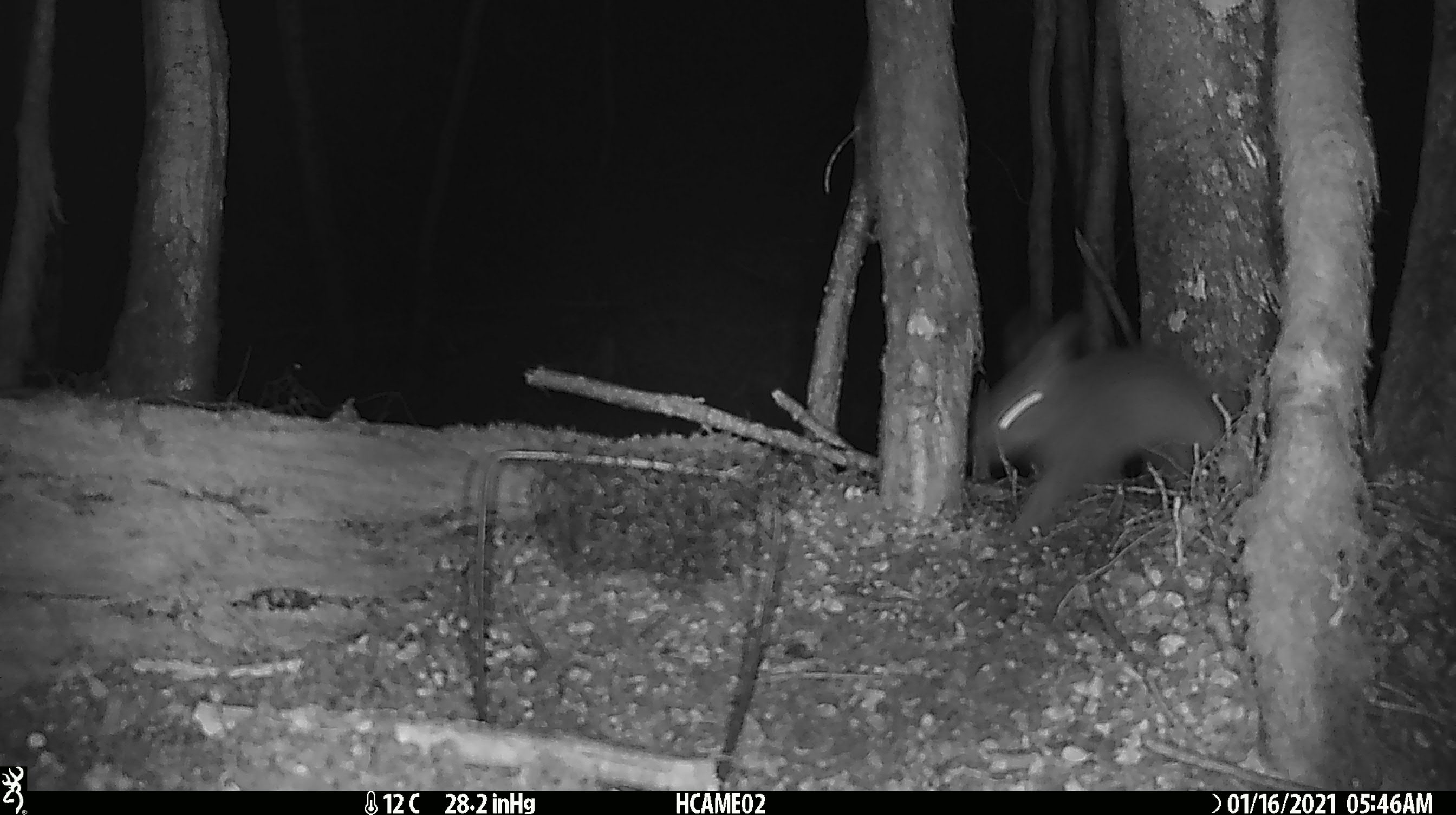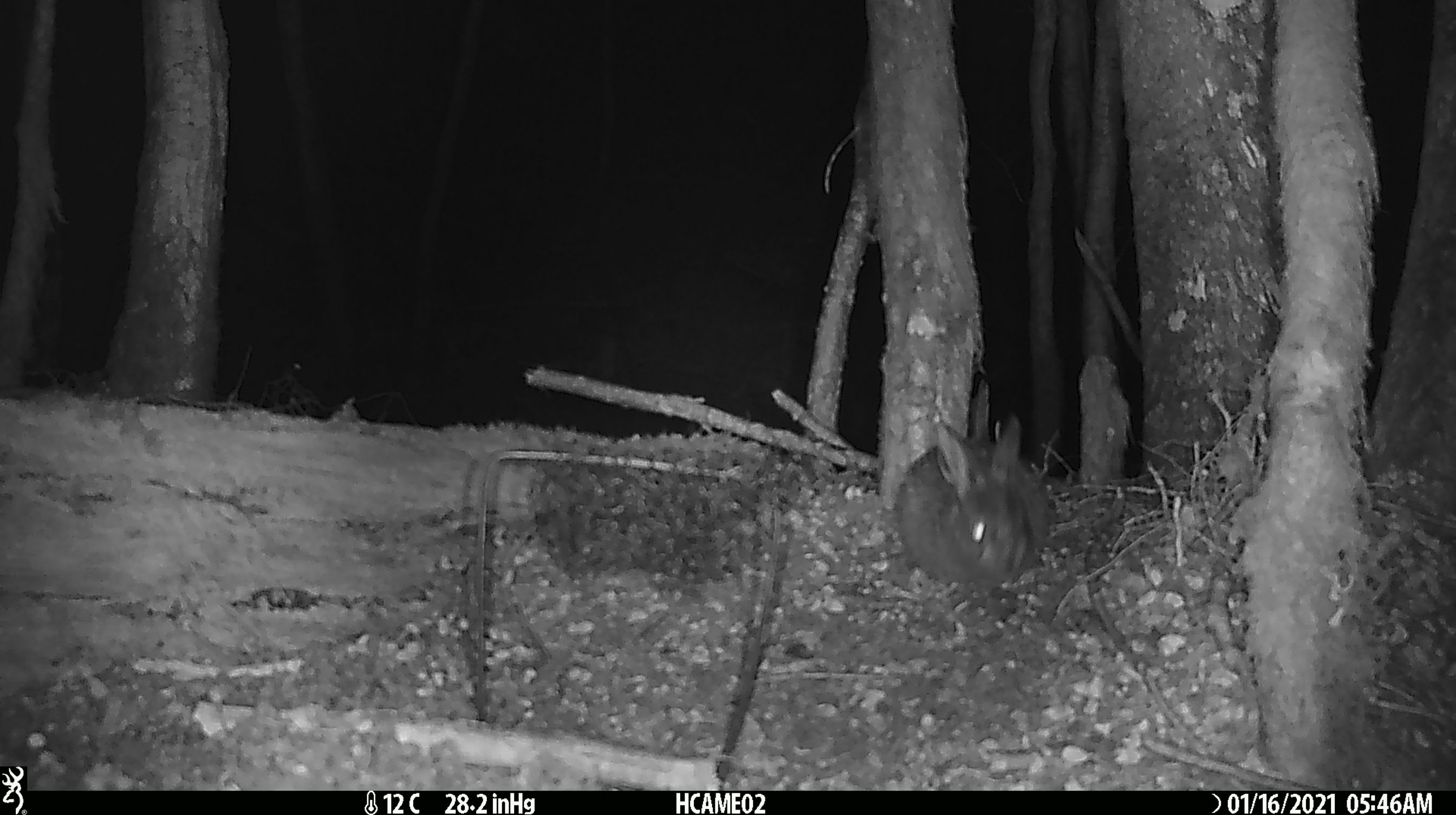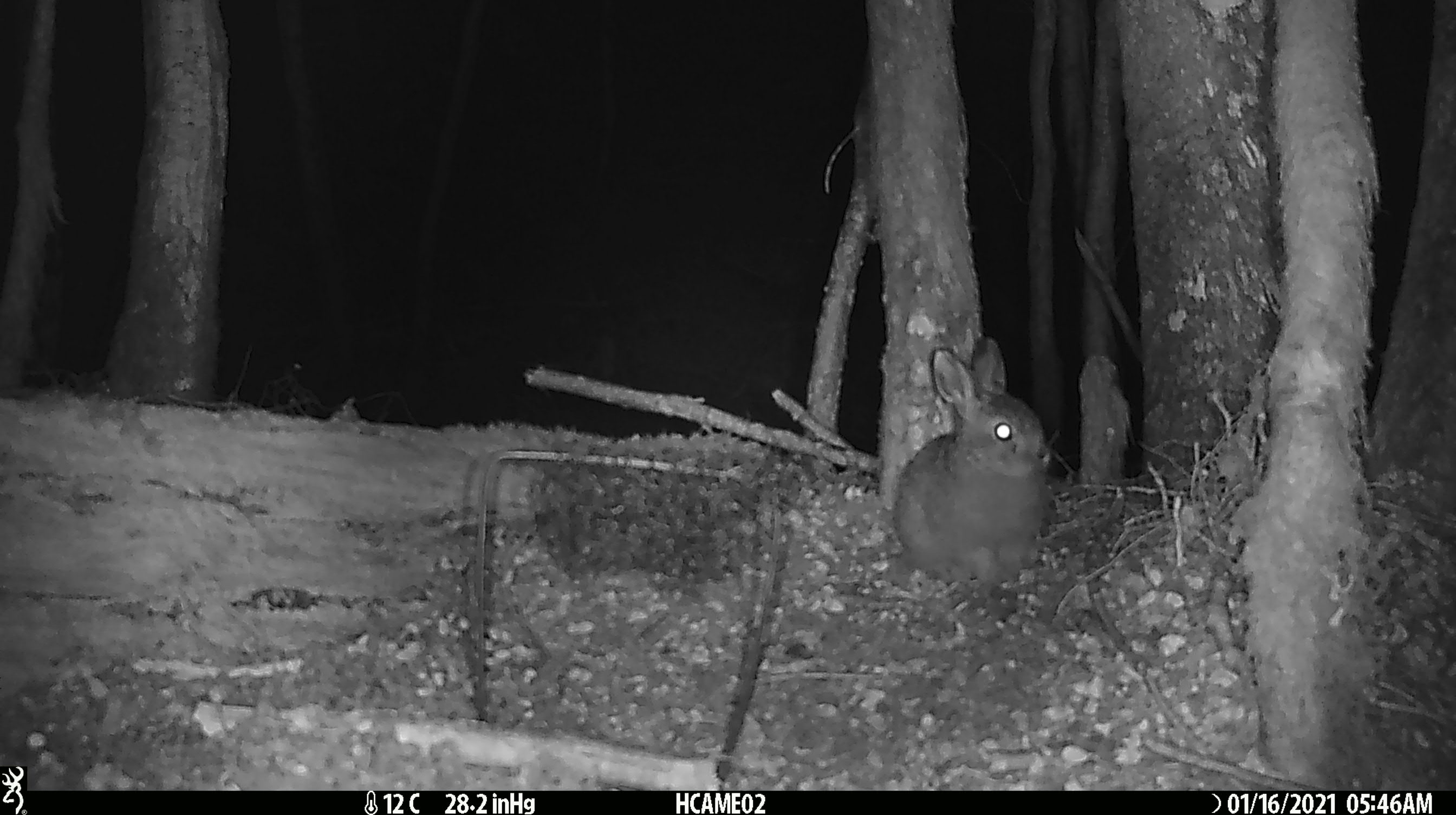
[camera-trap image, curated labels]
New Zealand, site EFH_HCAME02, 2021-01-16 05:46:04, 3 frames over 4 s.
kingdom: Animalia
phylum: Chordata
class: Mammalia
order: Lagomorpha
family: Leporidae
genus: Oryctolagus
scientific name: Oryctolagus cuniculus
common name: european rabbit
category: rabbit